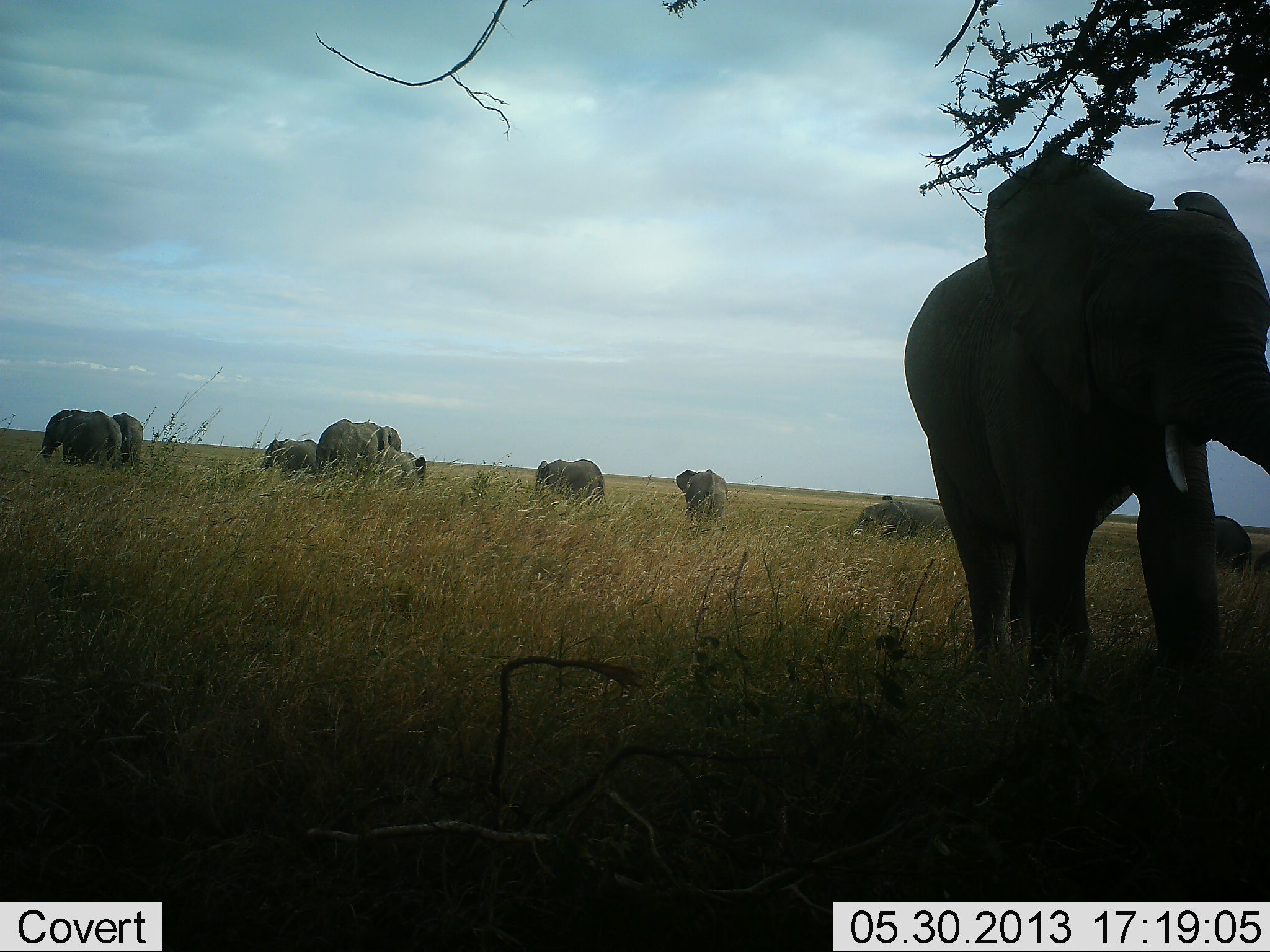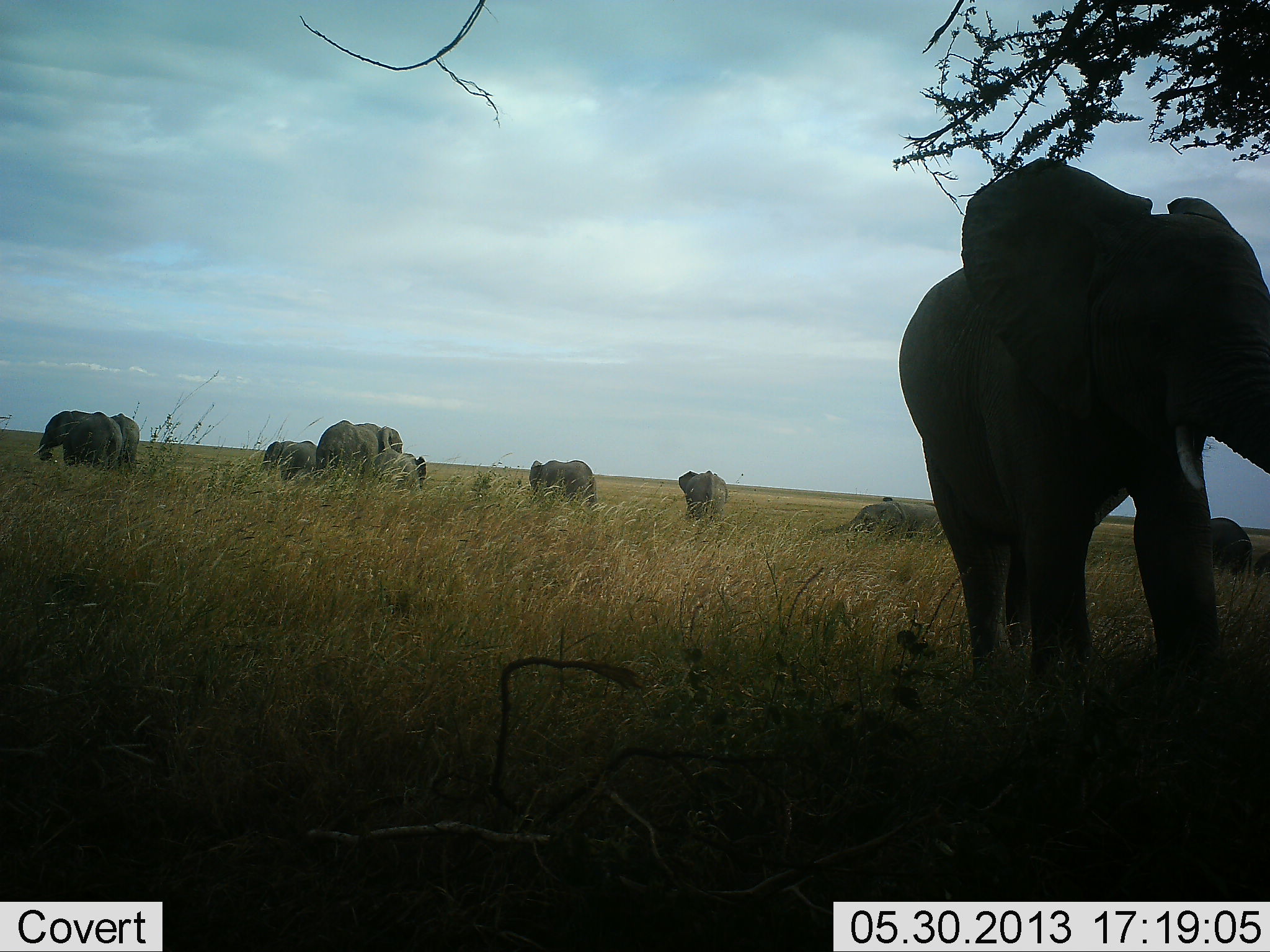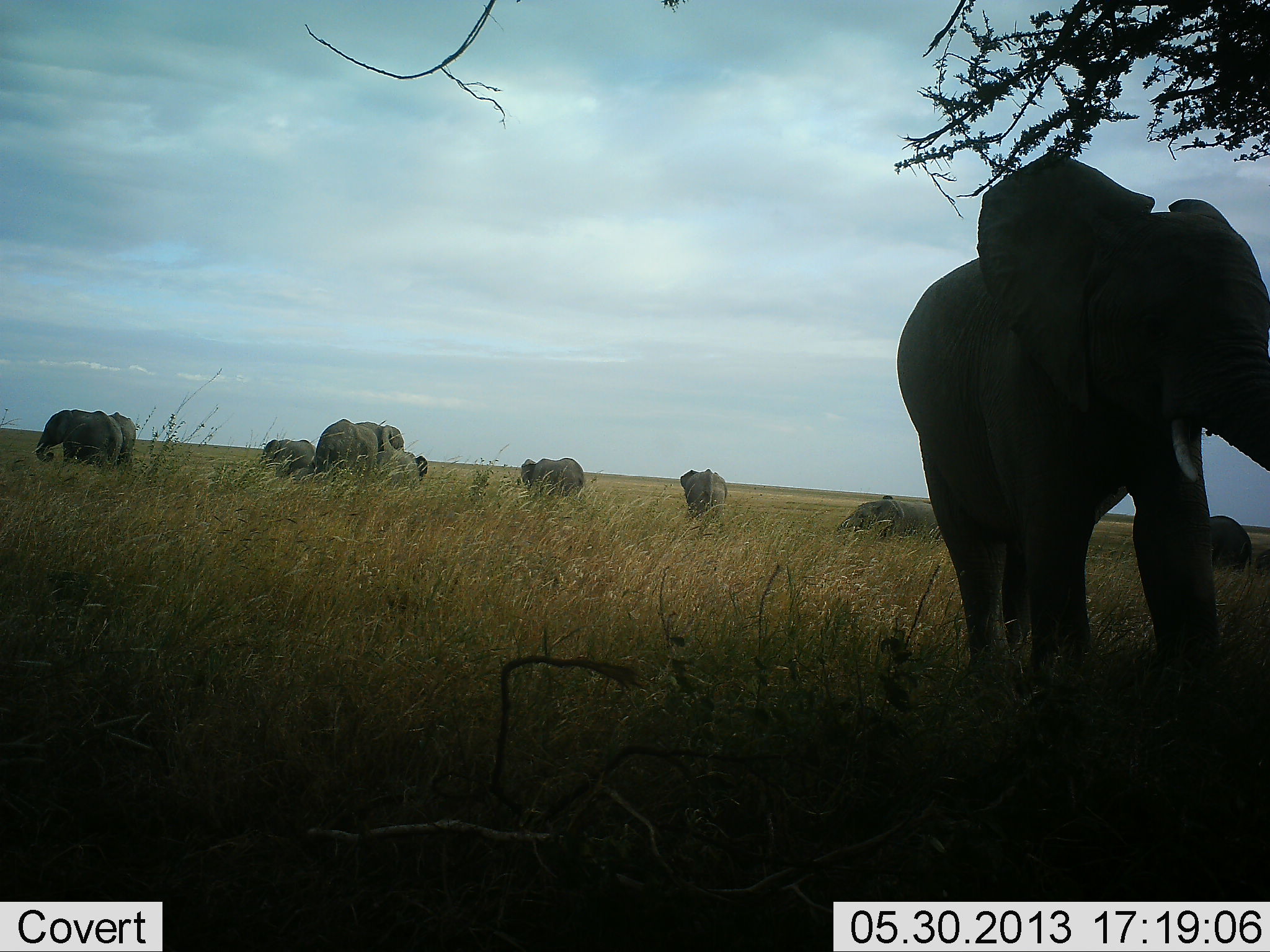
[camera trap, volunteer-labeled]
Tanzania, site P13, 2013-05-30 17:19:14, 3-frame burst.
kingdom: Animalia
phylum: Chordata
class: Mammalia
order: Proboscidea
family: Elephantidae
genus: Loxodonta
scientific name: Loxodonta africana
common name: african bush elephant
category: elephant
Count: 10.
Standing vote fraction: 90%.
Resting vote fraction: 30%.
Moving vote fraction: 10%.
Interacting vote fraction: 10%.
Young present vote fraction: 30%.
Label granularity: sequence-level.